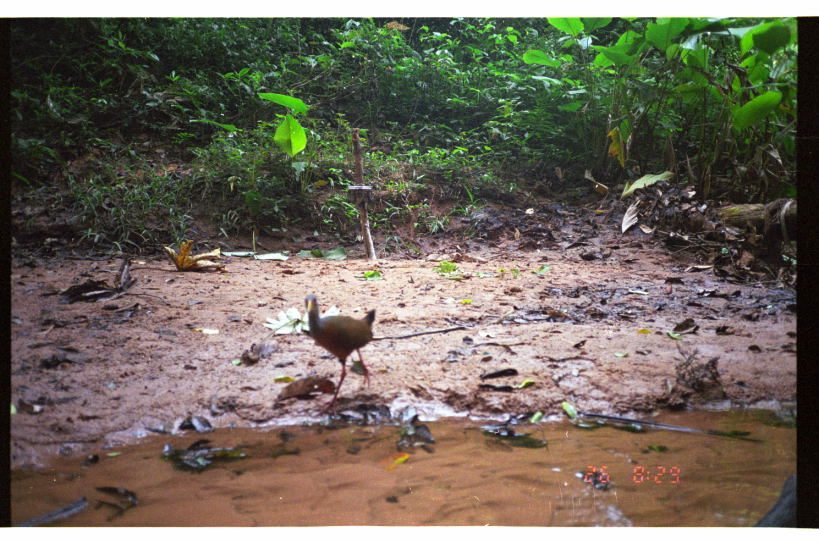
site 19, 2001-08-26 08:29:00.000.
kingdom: Animalia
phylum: Chordata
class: Aves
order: Gruiformes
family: Rallidae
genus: Aramides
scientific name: Aramides cajaneus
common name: gray-cowled wood-rail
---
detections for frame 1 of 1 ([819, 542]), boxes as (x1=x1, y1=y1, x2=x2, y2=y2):
aramides cajaneus: (x1=303, y1=293, x2=375, y2=418)